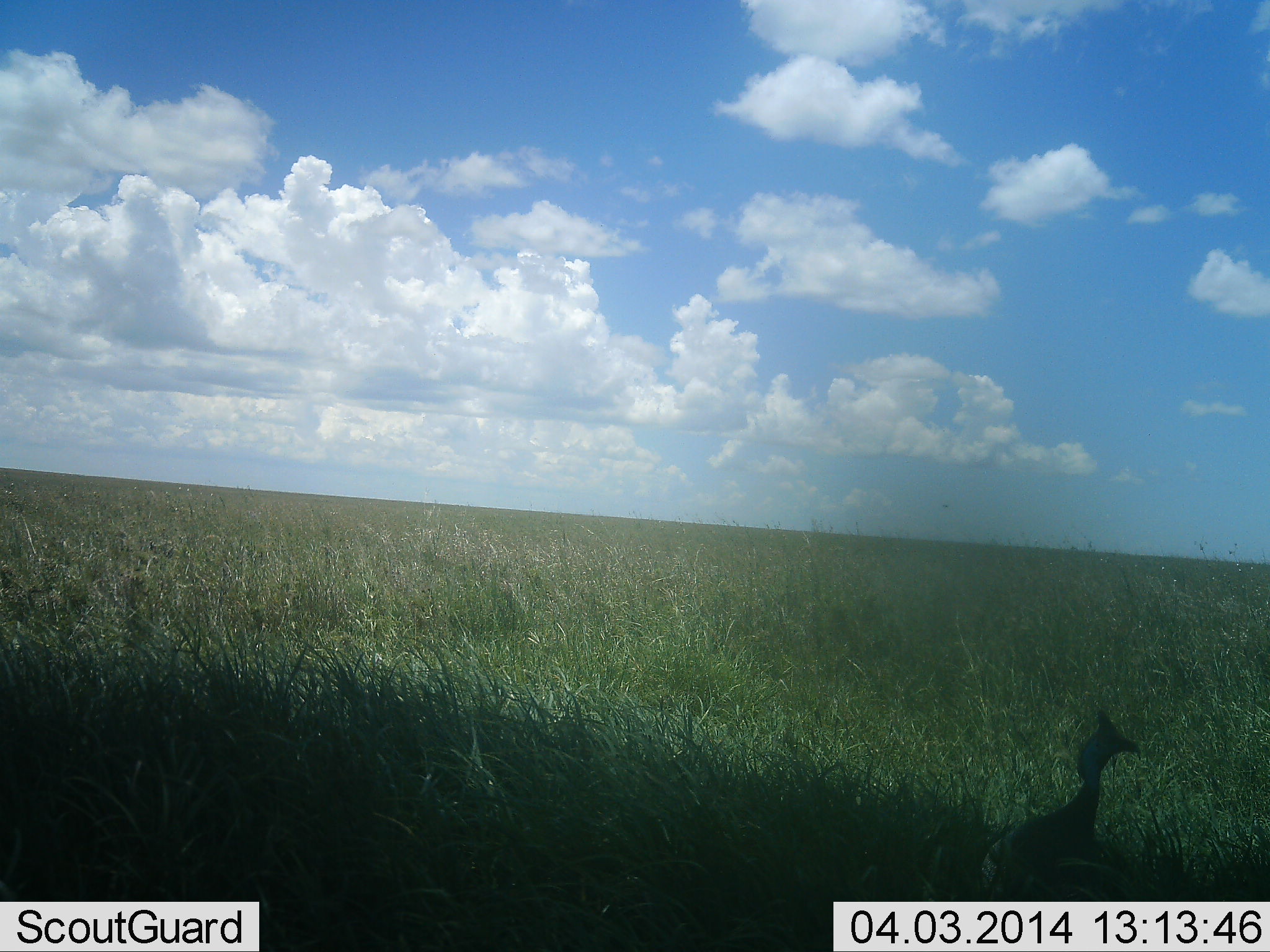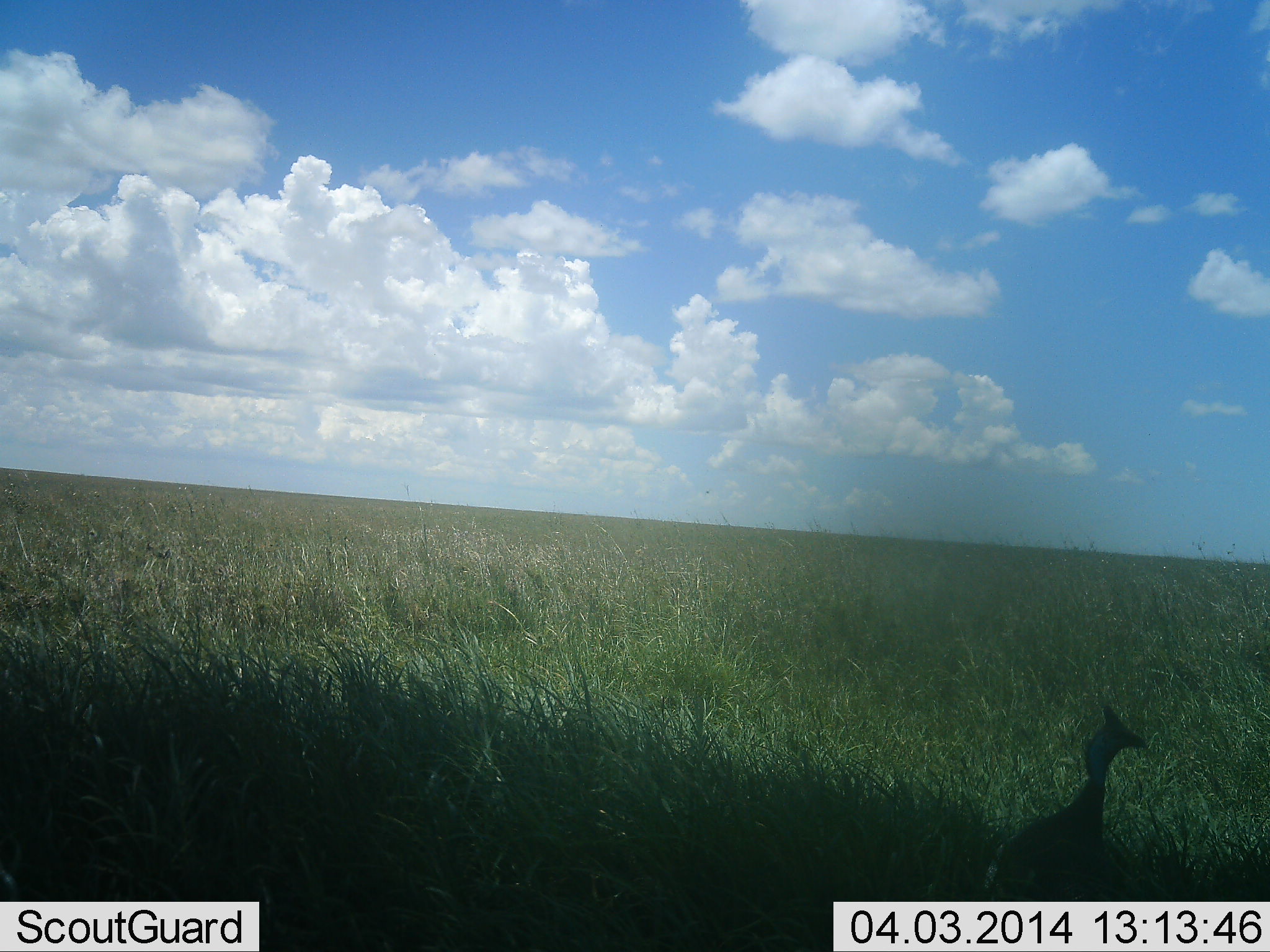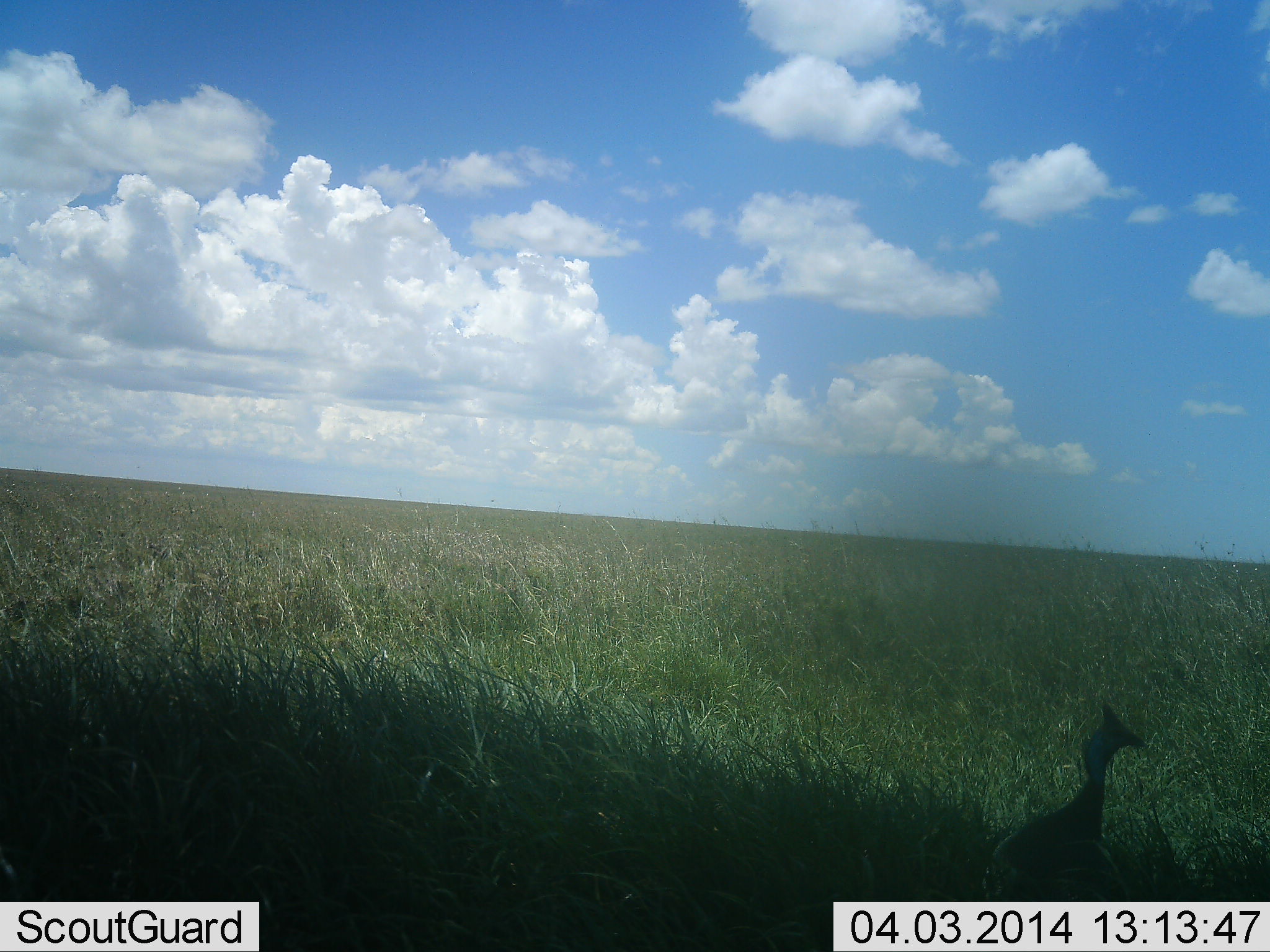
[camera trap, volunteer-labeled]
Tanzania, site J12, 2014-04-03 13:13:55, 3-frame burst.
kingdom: Animalia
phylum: Chordata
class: Aves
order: Galliformes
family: Numididae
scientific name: Numididae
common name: guinea fowl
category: guineafowl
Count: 1.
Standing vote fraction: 95%.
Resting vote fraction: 3%.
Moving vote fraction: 3%.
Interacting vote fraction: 3%.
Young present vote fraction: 0%.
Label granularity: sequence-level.